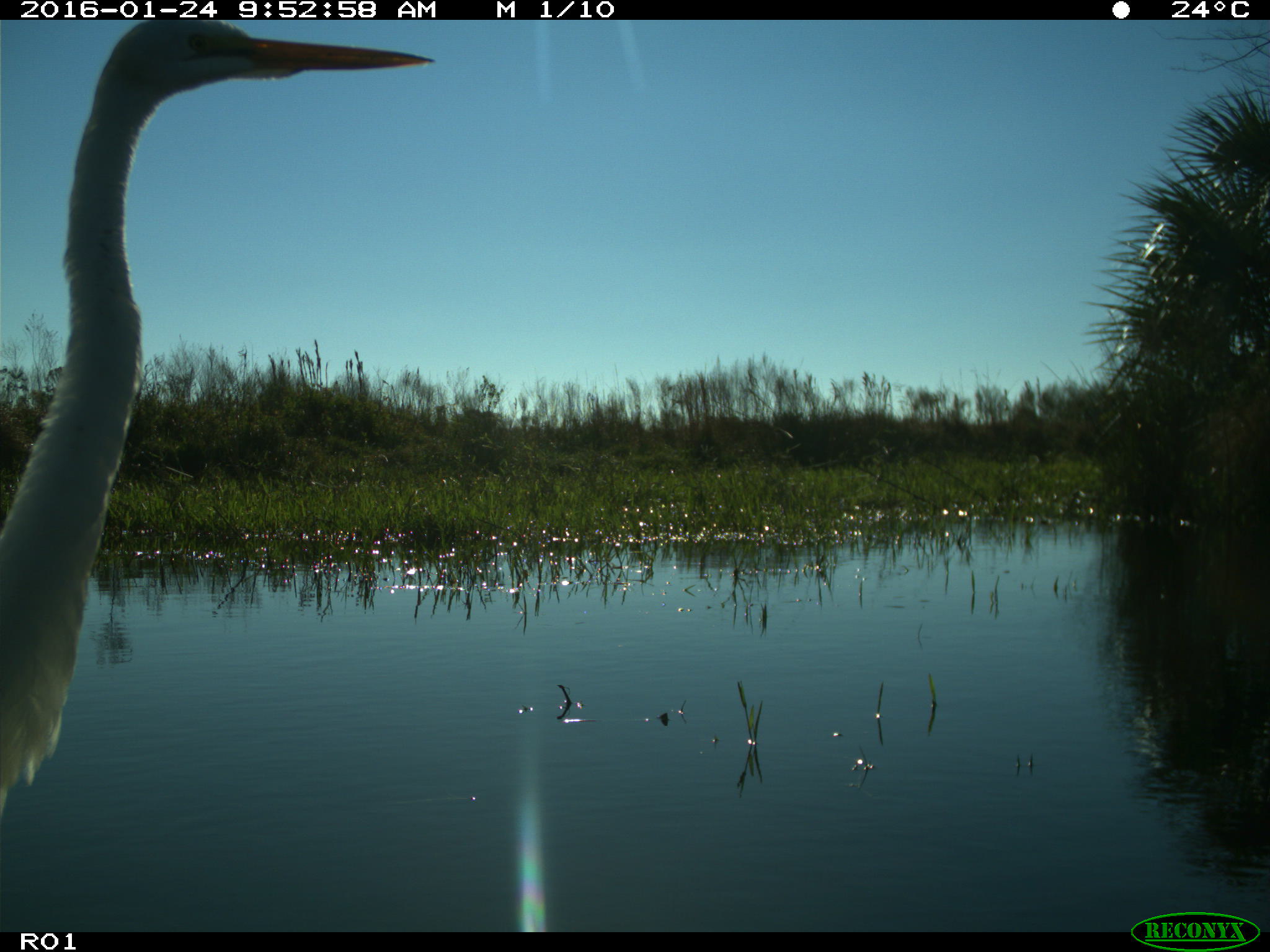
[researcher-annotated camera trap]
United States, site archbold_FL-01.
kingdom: Animalia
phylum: Chordata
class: Aves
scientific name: Aves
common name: birds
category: unidentified bird